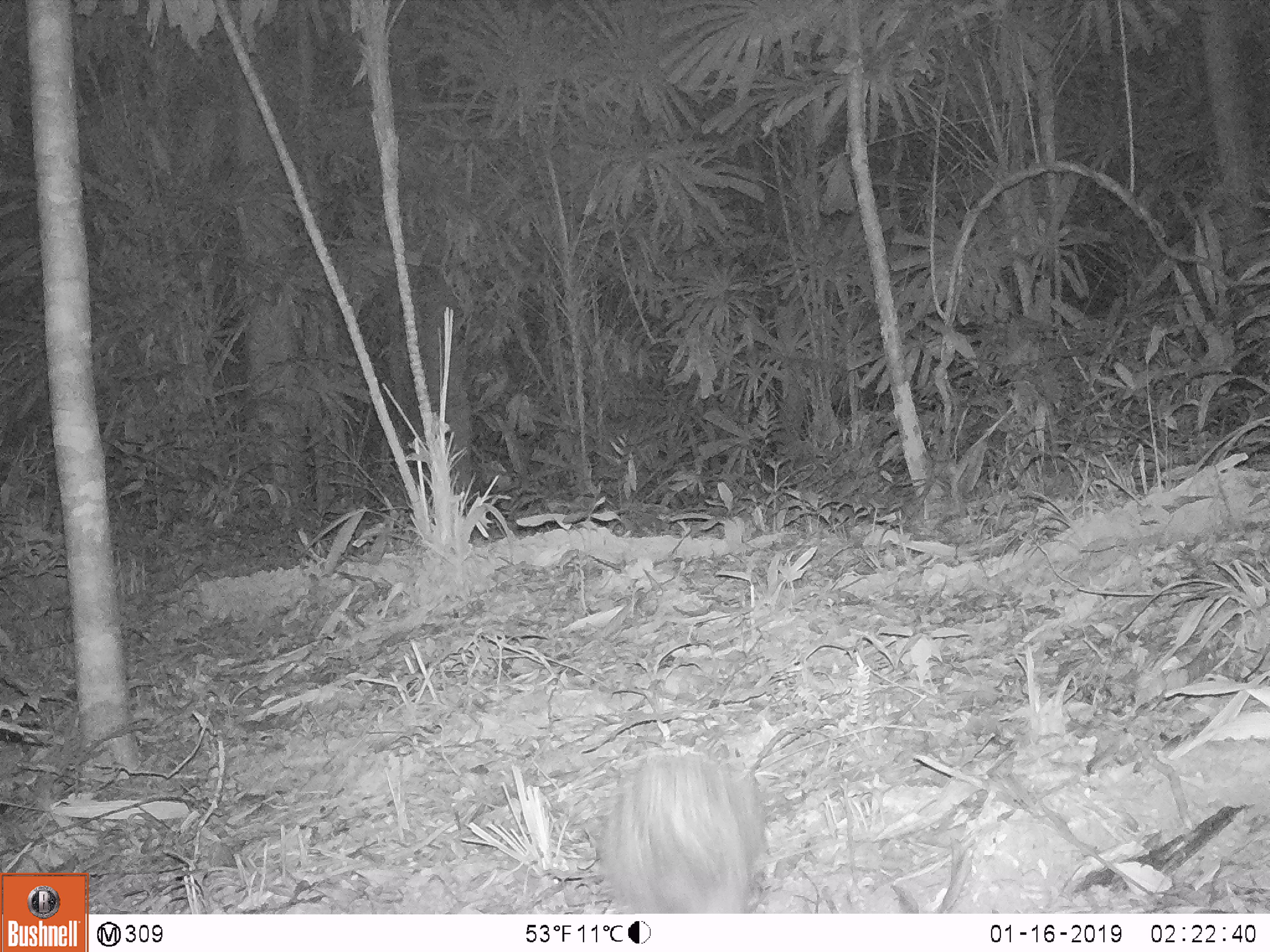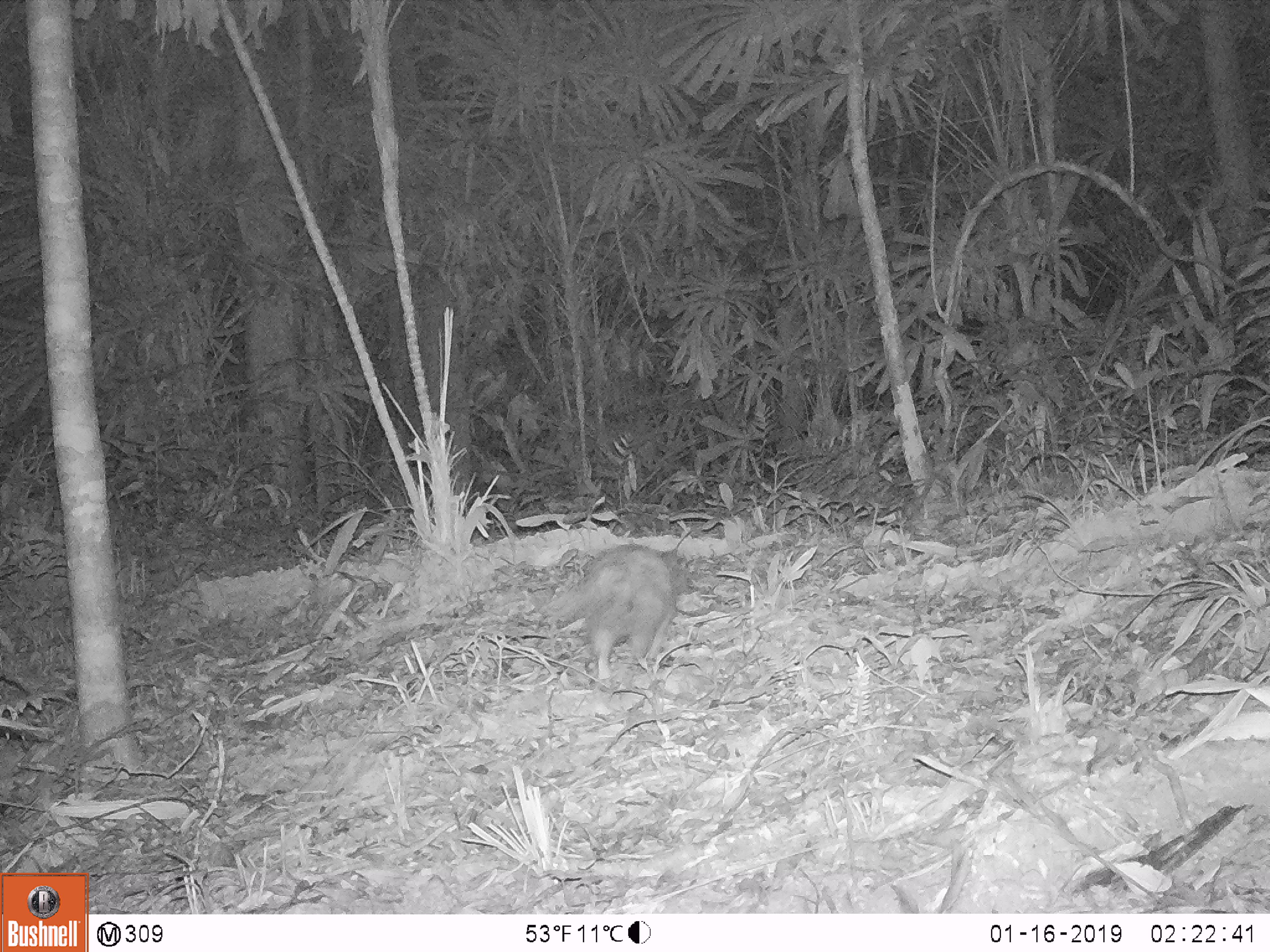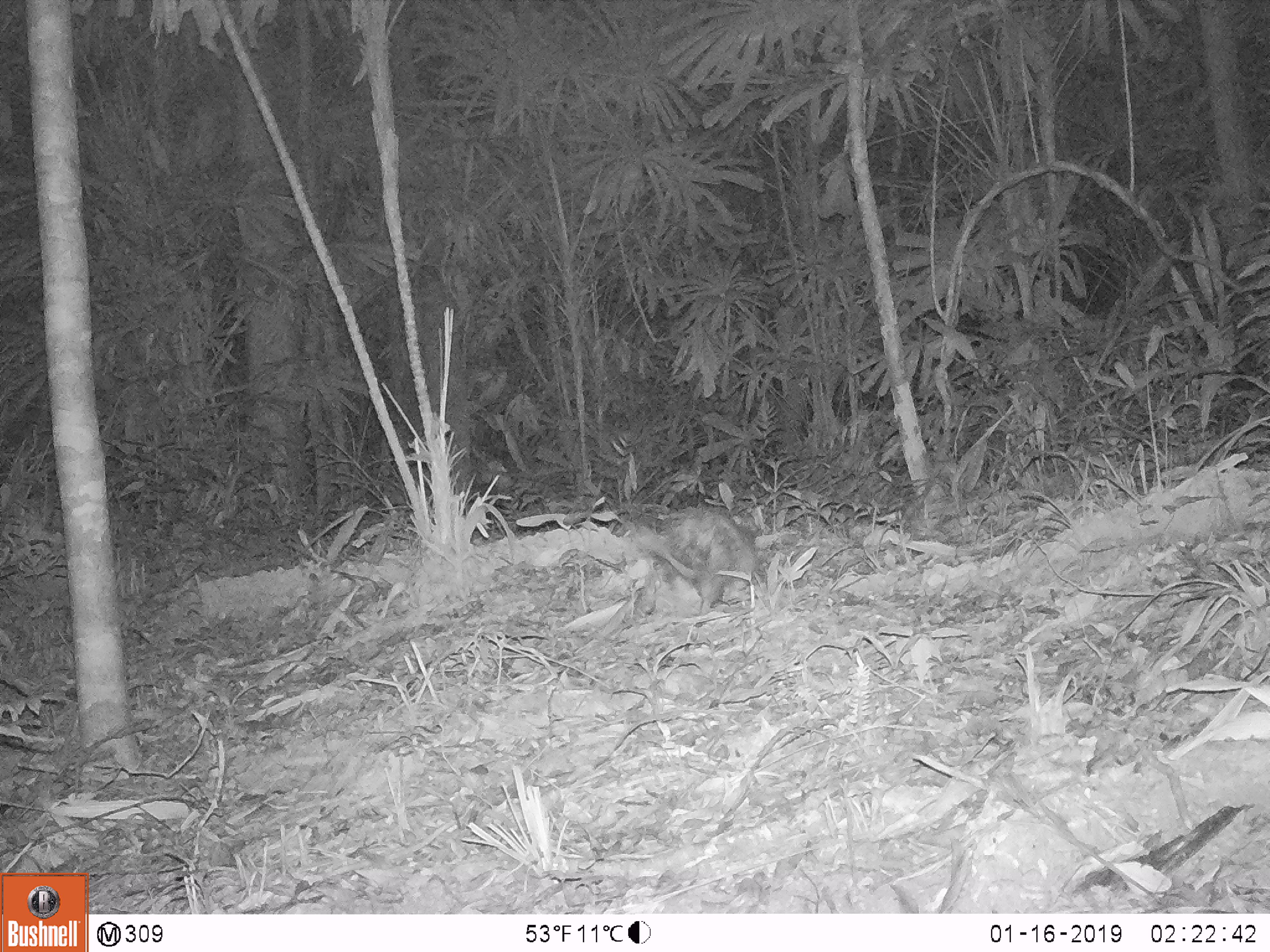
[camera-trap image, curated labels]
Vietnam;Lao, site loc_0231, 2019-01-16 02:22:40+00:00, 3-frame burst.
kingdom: Animalia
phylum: Chordata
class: Mammalia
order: Rodentia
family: Hystricidae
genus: Atherurus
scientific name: Atherurus macrourus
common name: asiatic brush-tailed porcupine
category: asiatic brush tailed porcupine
Asiatic brush tailed porcupine (asiatic brush-tailed porcupine) (Atherurus macrourus). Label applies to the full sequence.